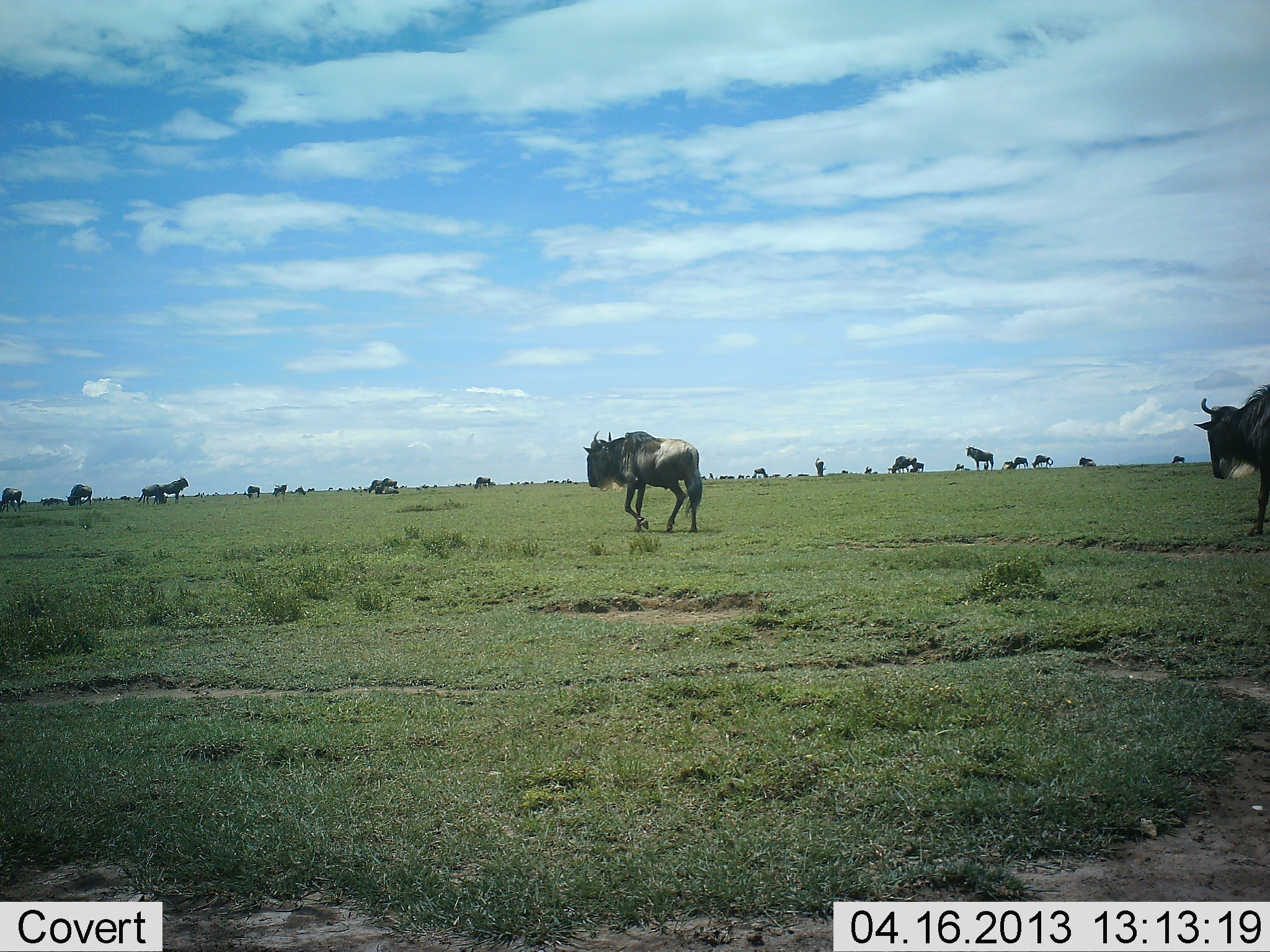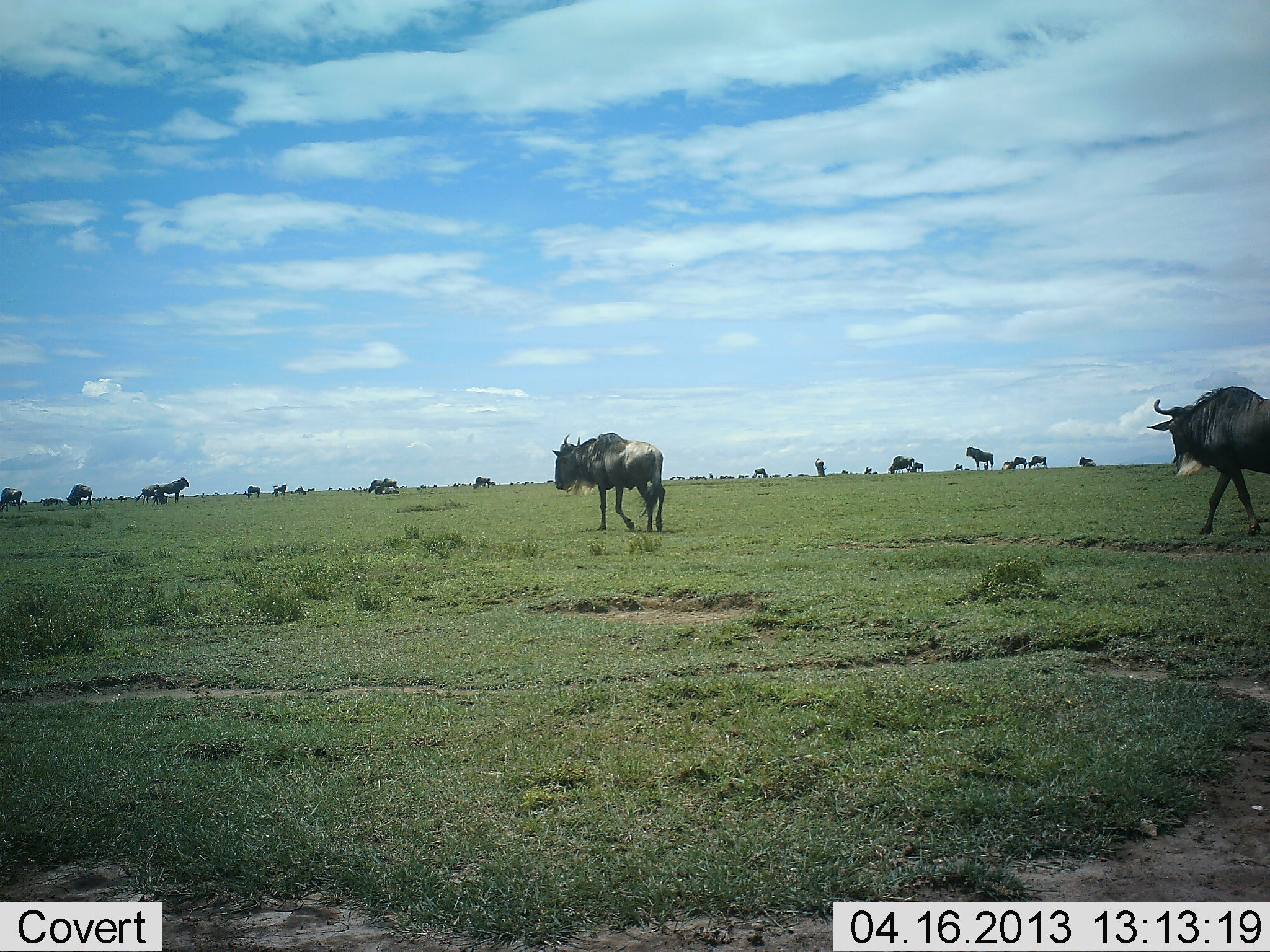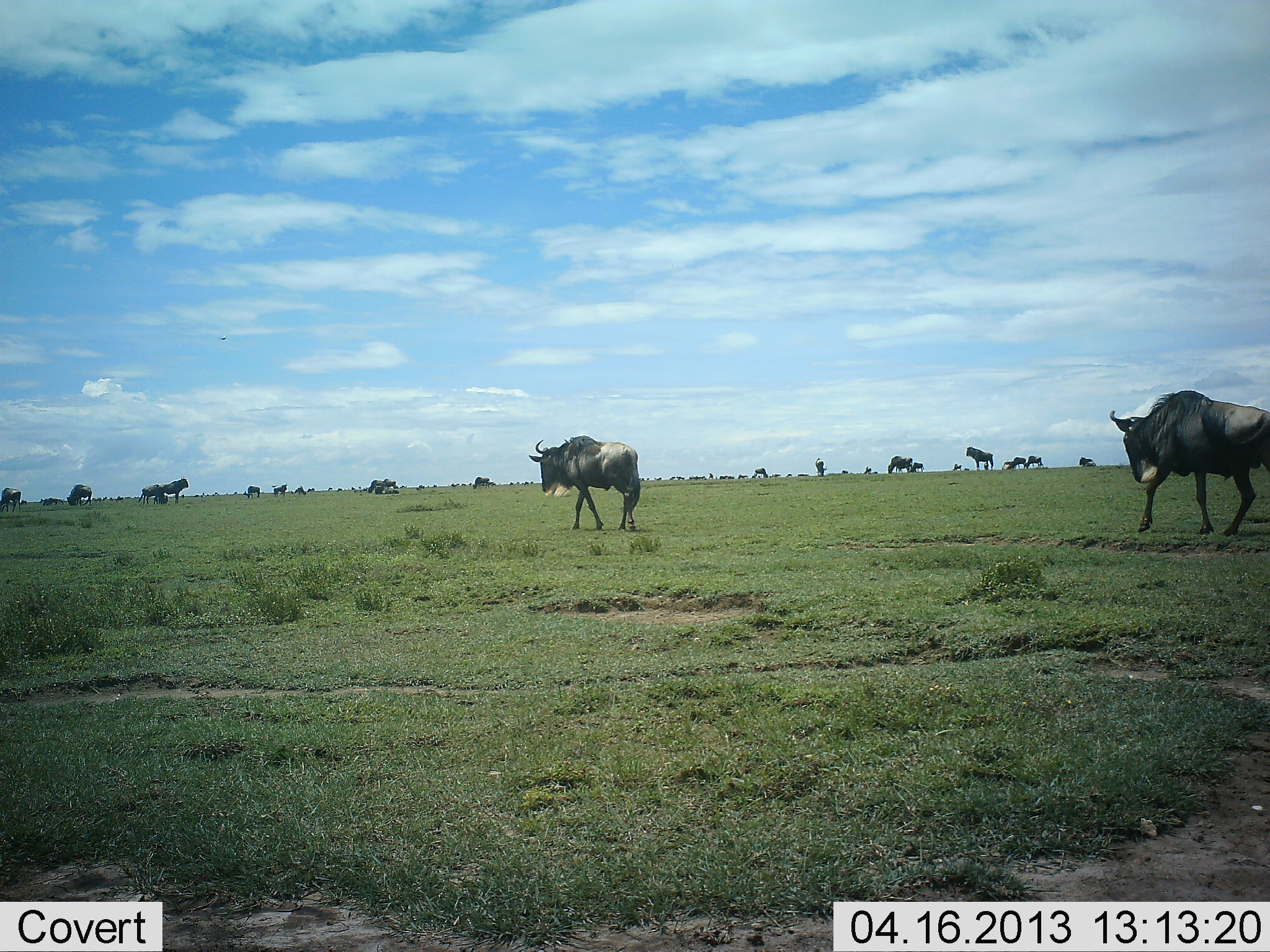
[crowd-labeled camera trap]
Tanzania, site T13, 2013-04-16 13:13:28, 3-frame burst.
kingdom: Animalia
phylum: Chordata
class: Mammalia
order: Artiodactyla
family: Bovidae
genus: Connochaetes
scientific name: Connochaetes taurinus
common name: blue wildebeest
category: wildebeest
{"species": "wildebeest (blue wildebeest) (Connochaetes taurinus)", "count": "11-50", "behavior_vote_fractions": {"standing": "59%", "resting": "24%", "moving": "93%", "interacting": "7%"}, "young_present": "0%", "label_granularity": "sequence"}